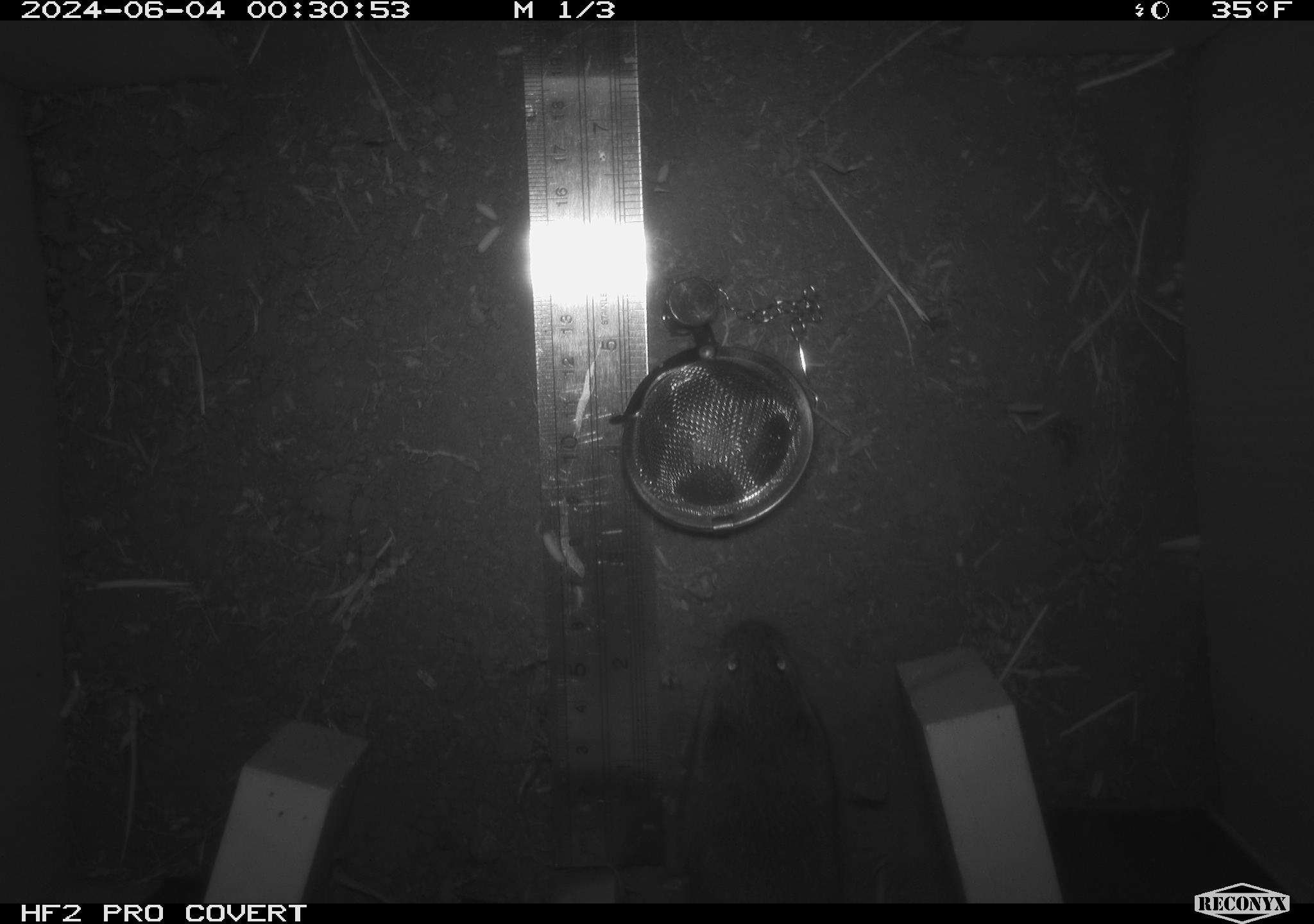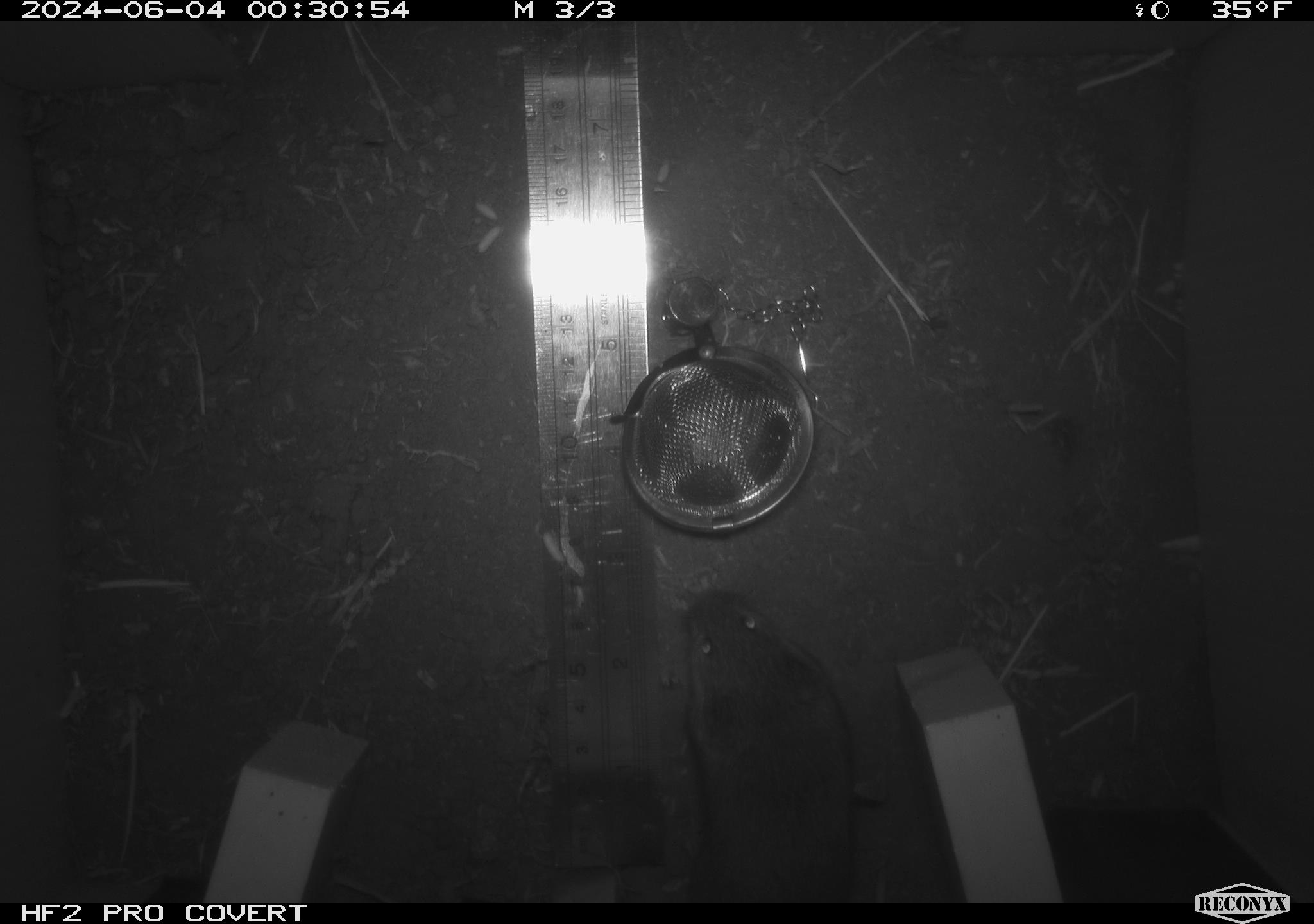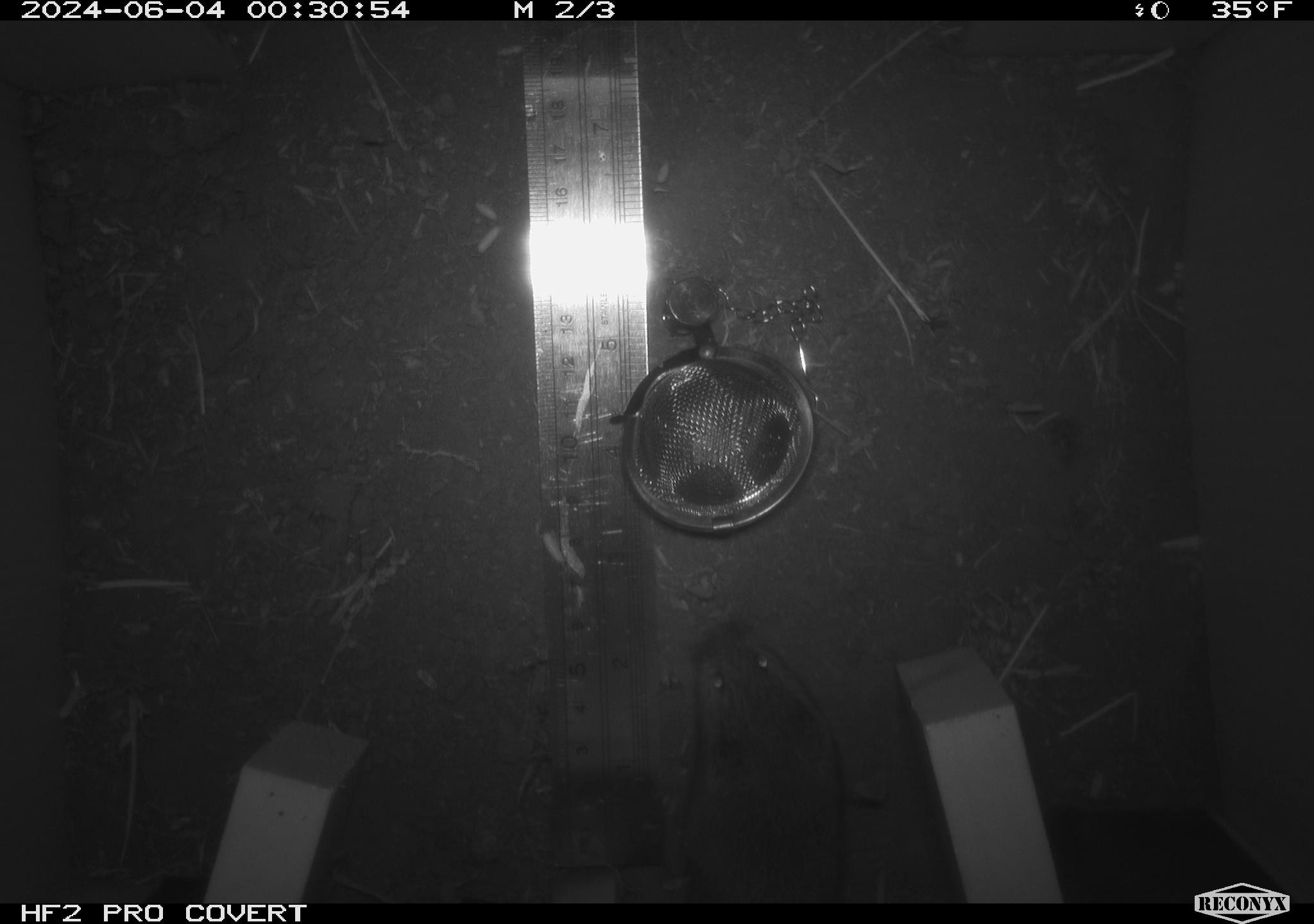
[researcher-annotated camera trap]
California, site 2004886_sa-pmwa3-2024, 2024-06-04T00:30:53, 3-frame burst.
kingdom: Animalia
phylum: Chordata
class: Mammalia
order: Rodentia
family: Cricetidae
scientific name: Arvicolinae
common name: voles, lemmings, and muskrats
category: arvicolinae subfamily